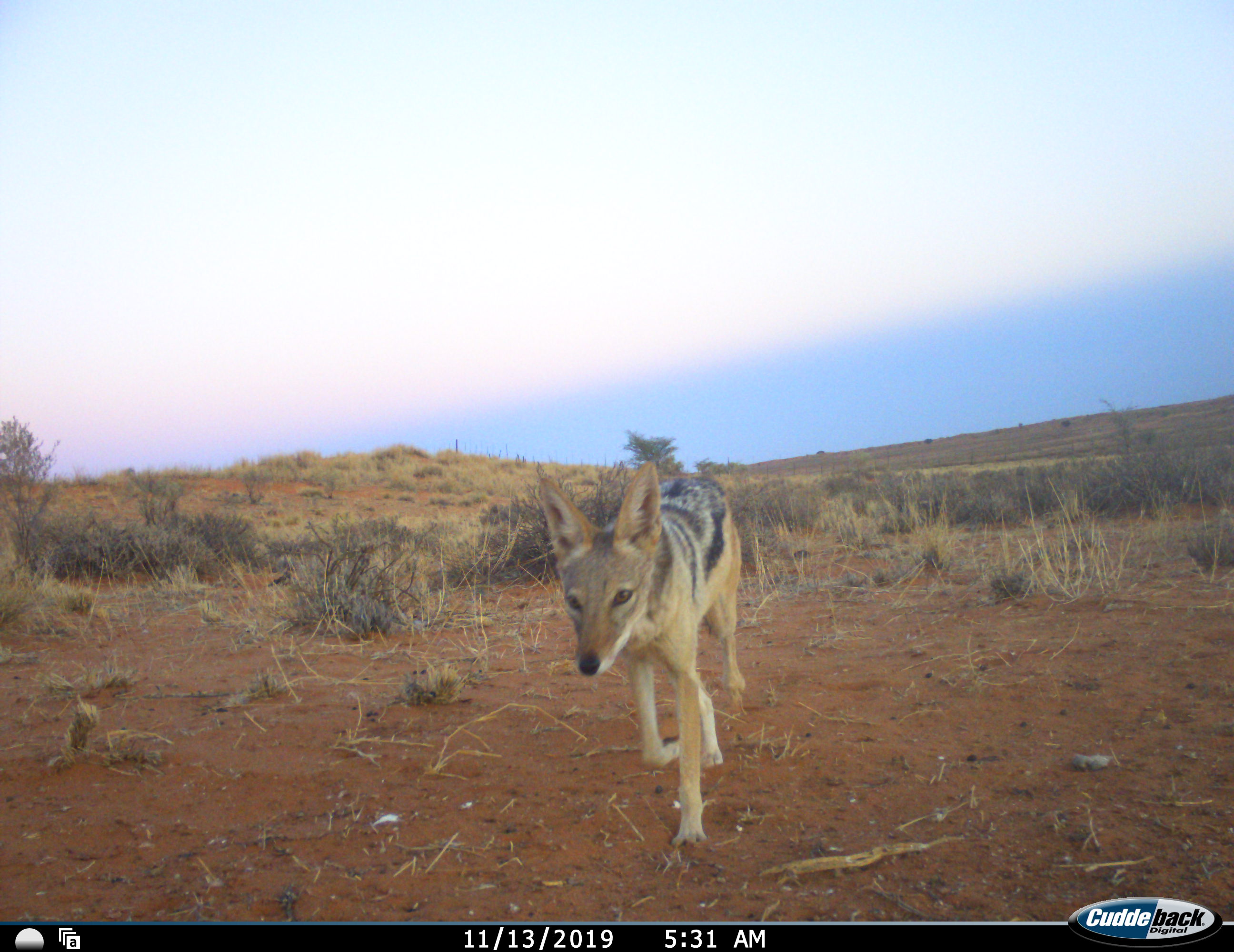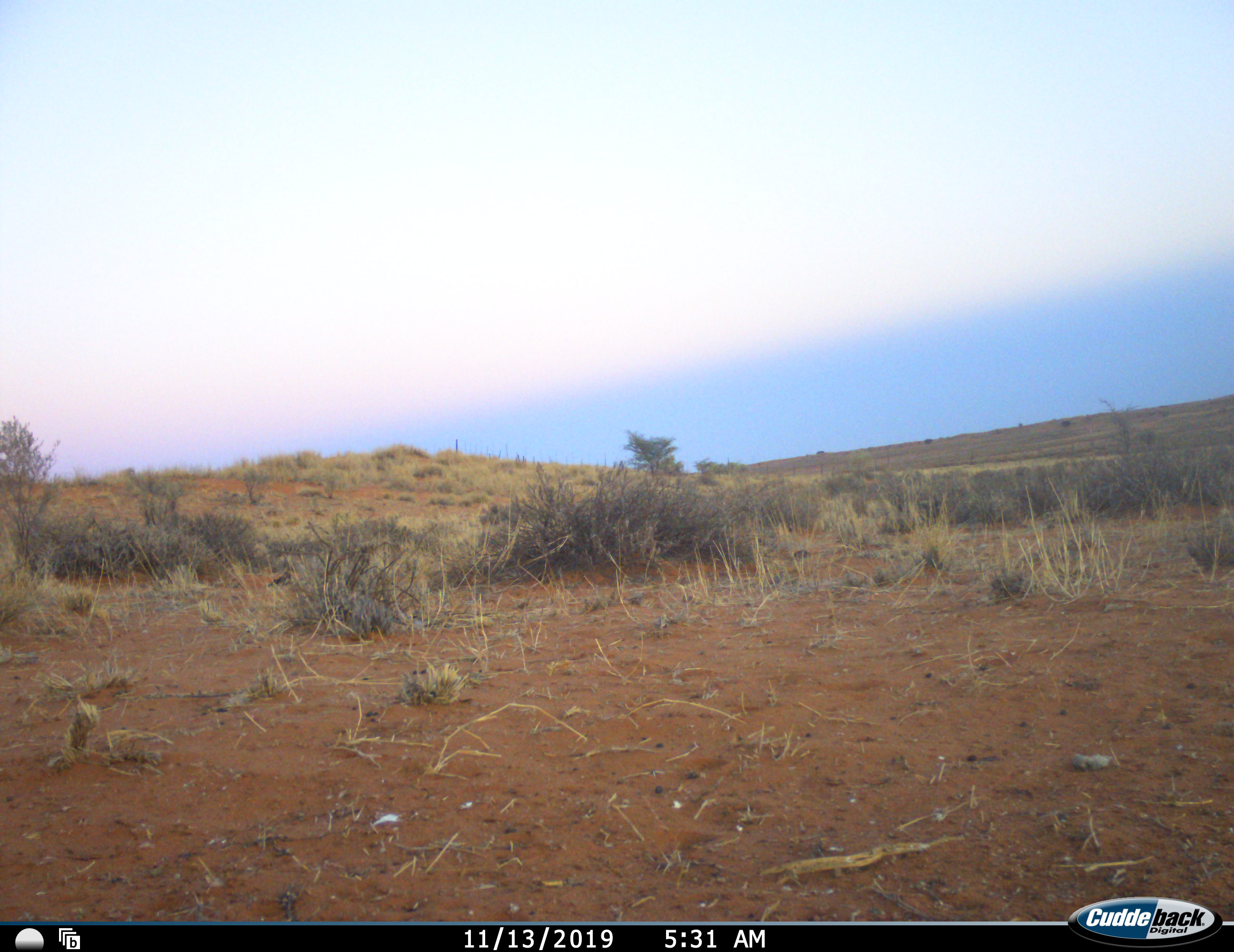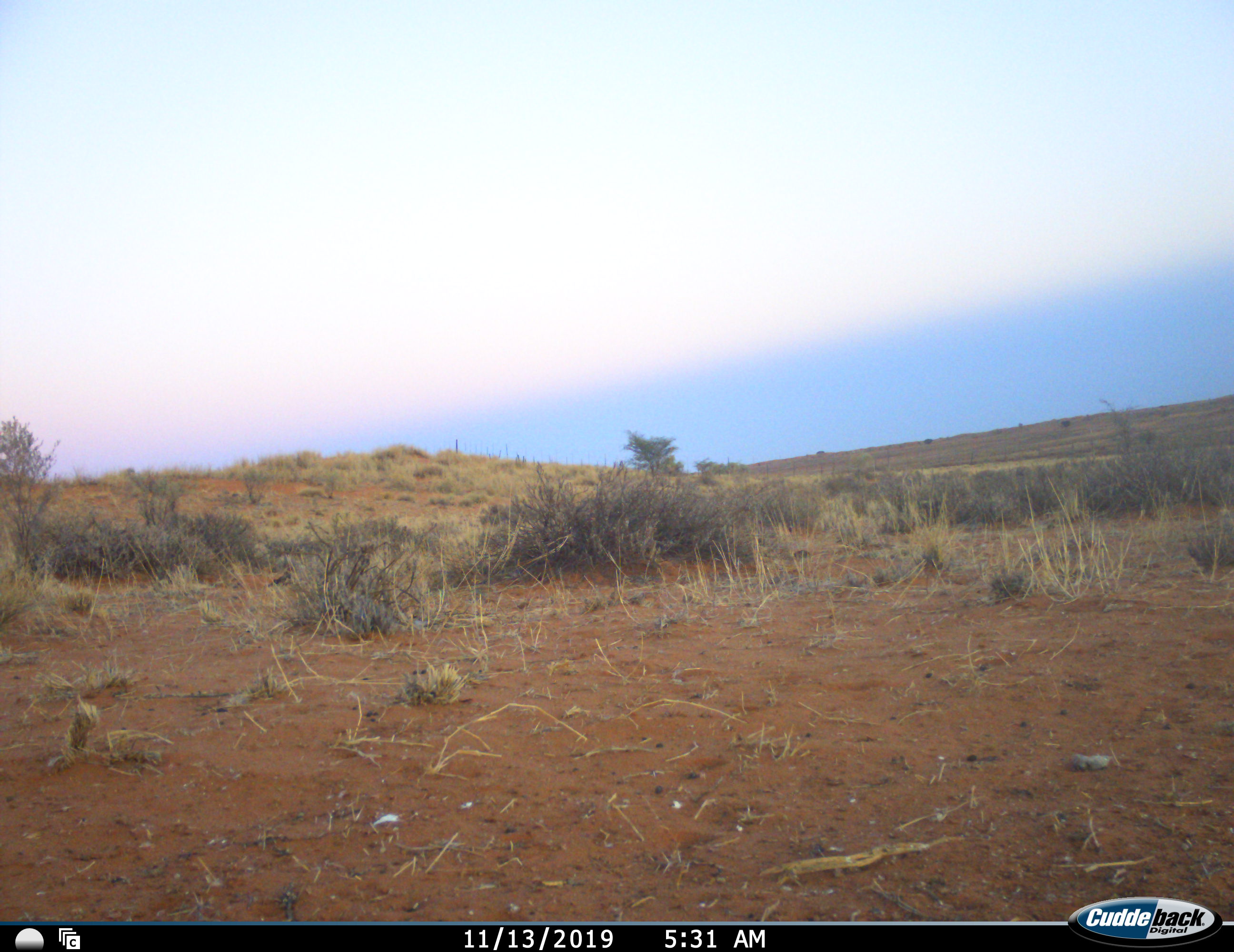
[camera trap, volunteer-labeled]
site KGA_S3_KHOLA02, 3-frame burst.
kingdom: Animalia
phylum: Chordata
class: Mammalia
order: Carnivora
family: Canidae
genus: Lupulella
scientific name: Lupulella mesomelas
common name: black-backed jackal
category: jackalblackbacked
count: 1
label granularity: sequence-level